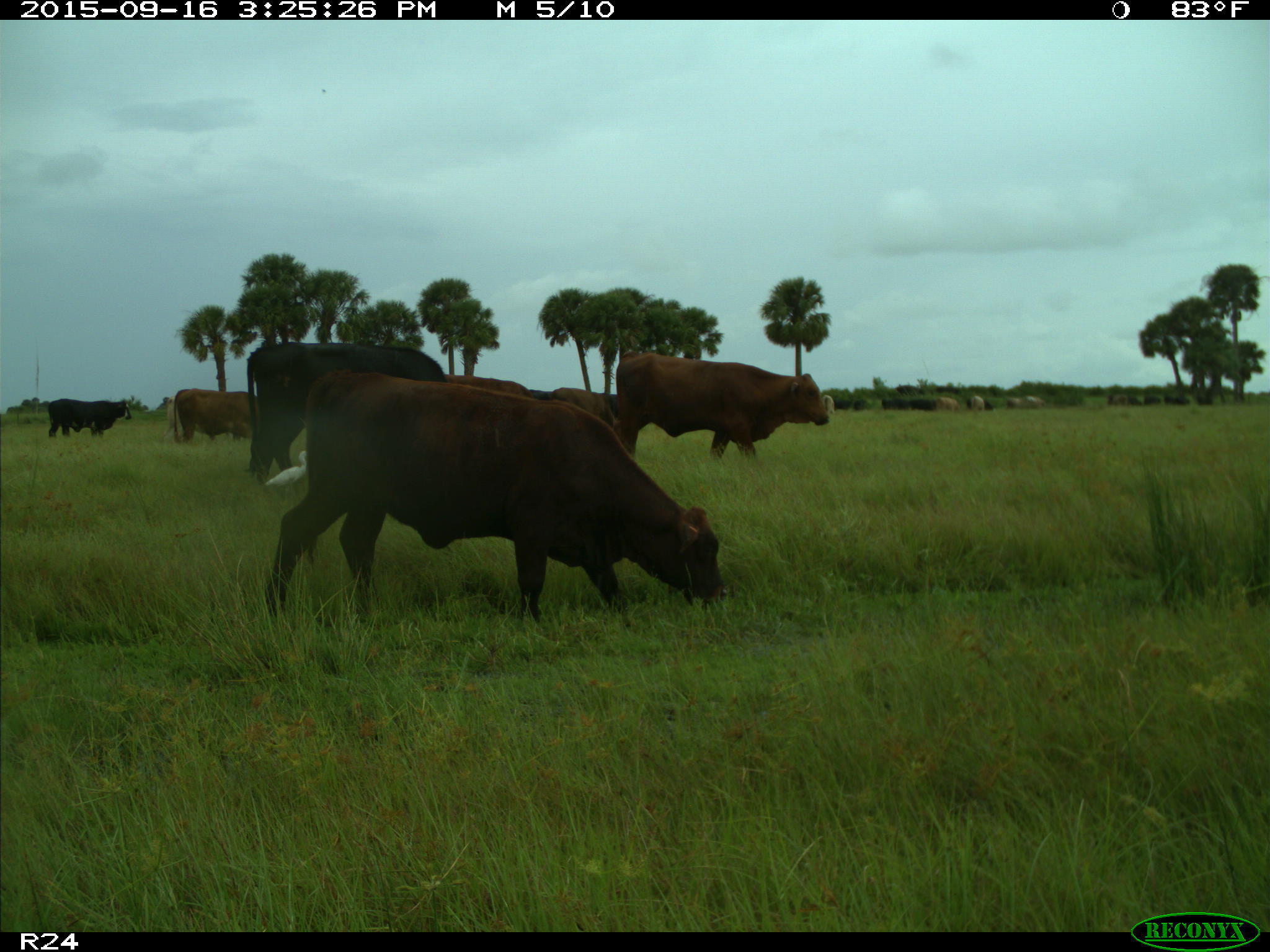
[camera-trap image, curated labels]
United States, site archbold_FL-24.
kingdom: Animalia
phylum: Chordata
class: Mammalia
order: Artiodactyla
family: Bovidae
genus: Bos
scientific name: Bos taurus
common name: domestic cow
Bos taurus (domestic cow).